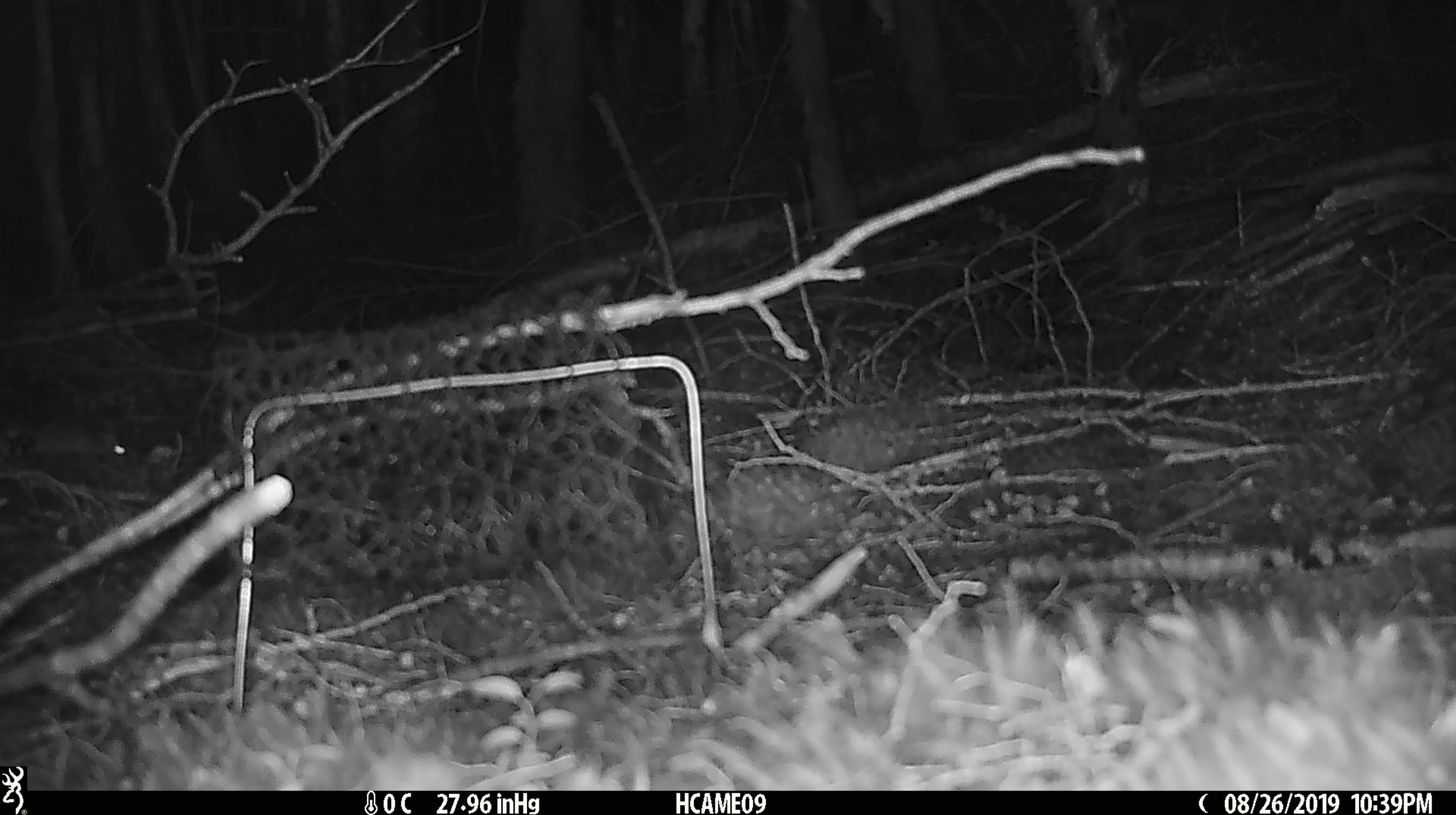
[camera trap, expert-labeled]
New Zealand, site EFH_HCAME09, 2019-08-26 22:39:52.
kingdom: Animalia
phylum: Chordata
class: Mammalia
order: Rodentia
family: Muridae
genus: Mus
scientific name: Mus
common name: mouse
Mouse (Mus).